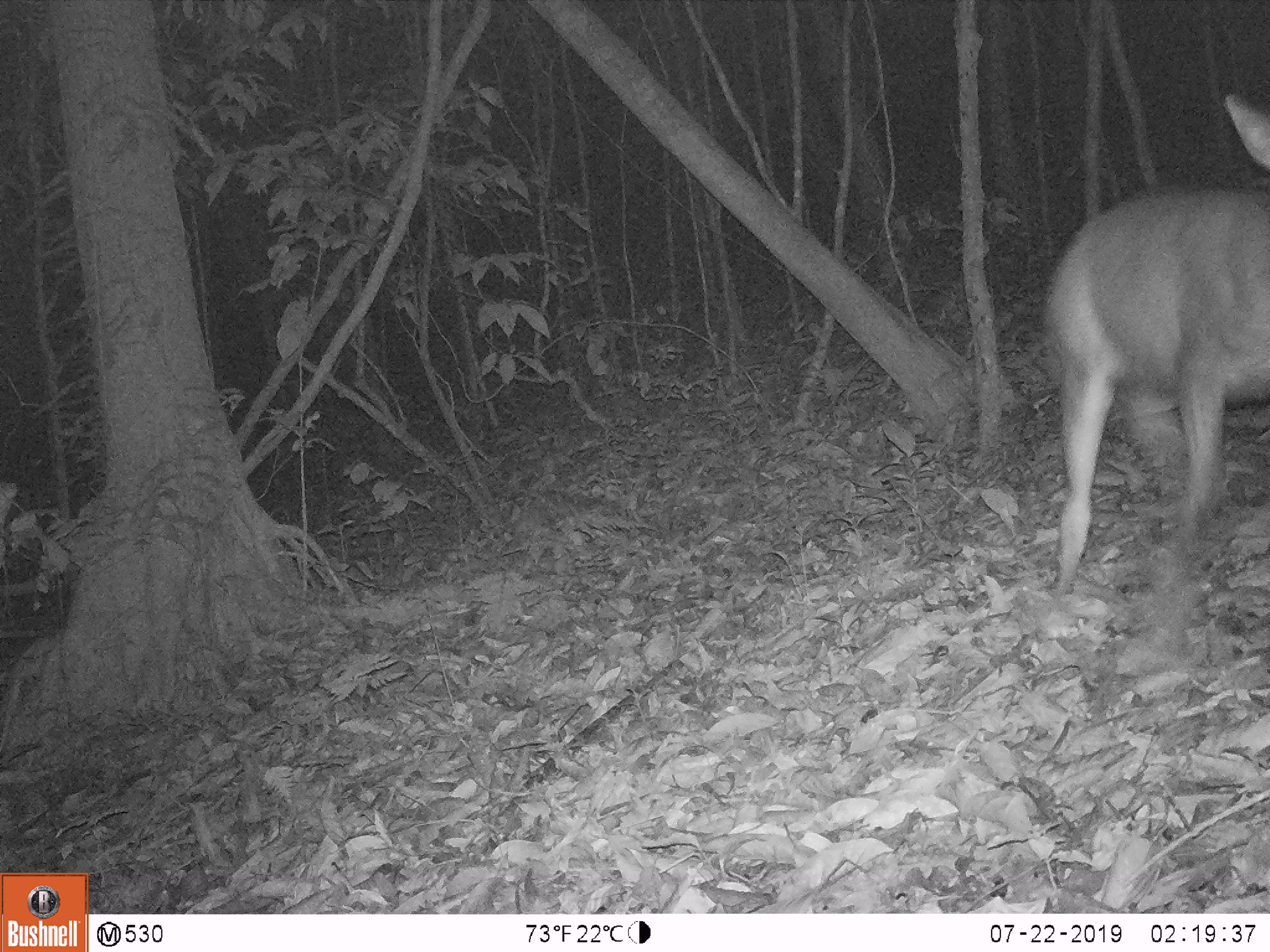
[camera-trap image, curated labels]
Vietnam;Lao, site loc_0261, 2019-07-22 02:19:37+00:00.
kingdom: Animalia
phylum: Chordata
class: Mammalia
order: Artiodactyla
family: Cervidae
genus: Rusa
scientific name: Rusa unicolor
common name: sambar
Sambar (Rusa unicolor). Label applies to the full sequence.